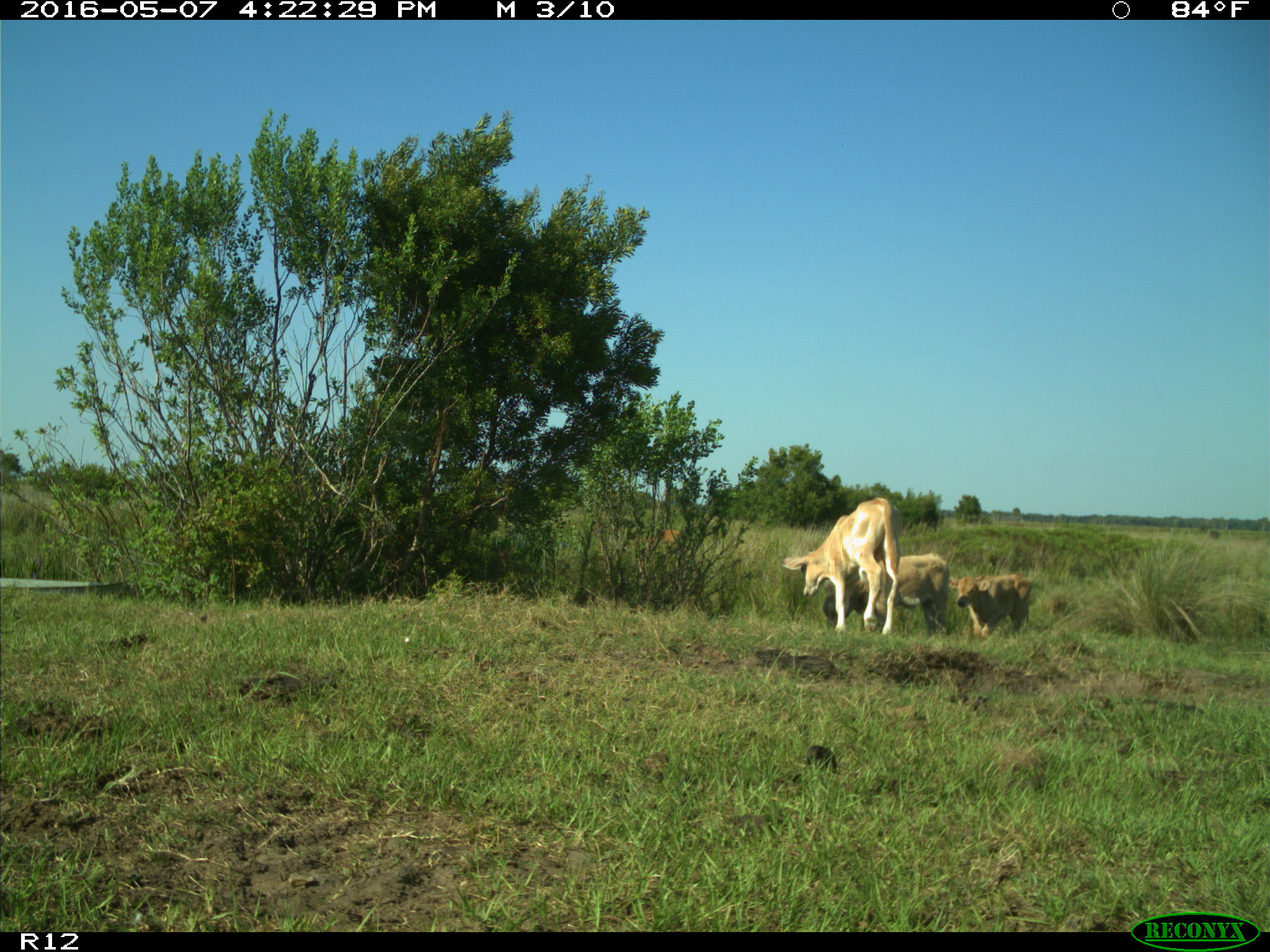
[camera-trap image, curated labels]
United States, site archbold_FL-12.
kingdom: Animalia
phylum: Chordata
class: Mammalia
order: Artiodactyla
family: Bovidae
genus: Bos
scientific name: Bos taurus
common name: domestic cow